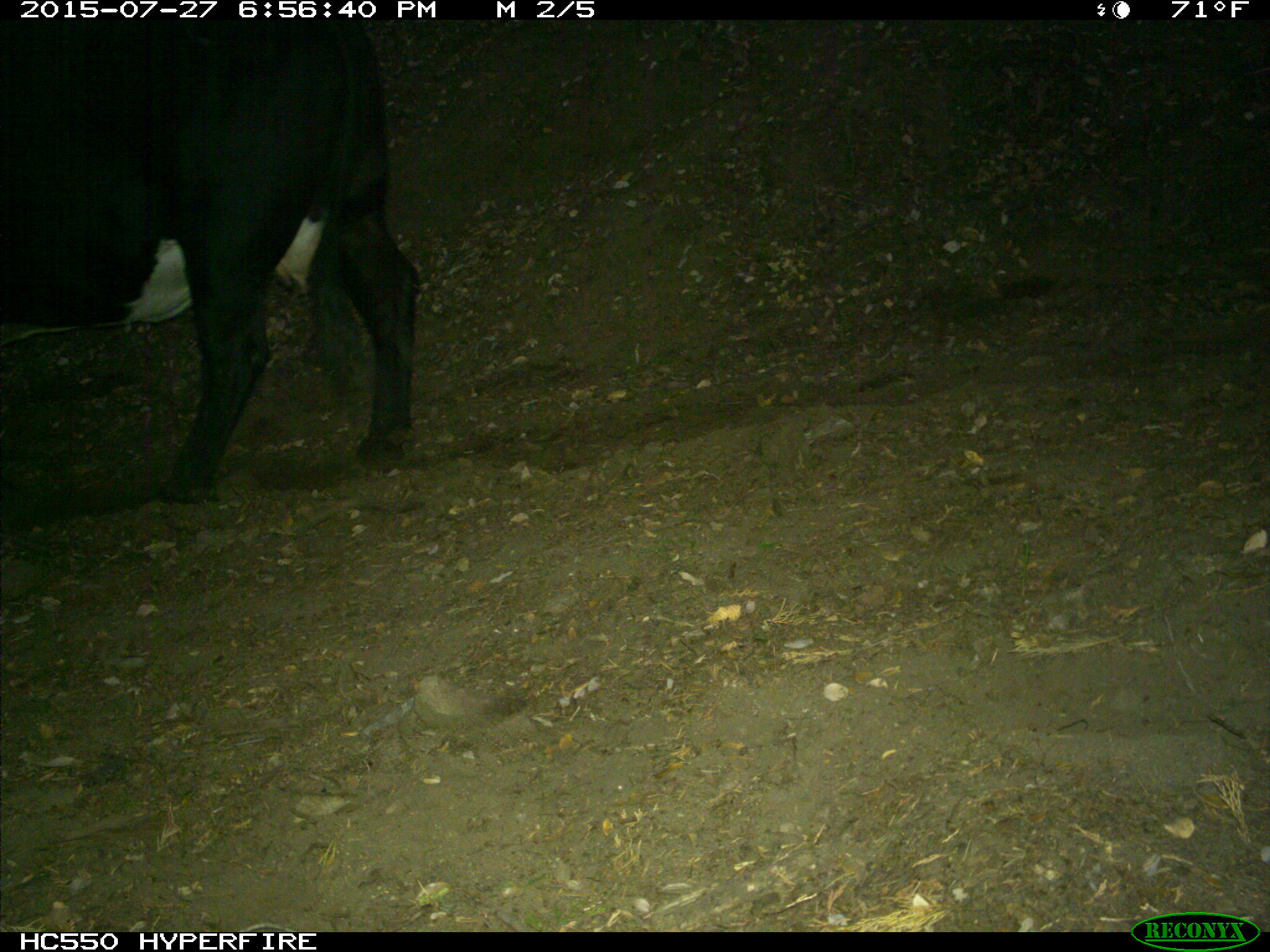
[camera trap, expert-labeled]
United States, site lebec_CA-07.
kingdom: Animalia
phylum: Chordata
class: Mammalia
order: Artiodactyla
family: Bovidae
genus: Bos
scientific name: Bos taurus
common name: domestic cow